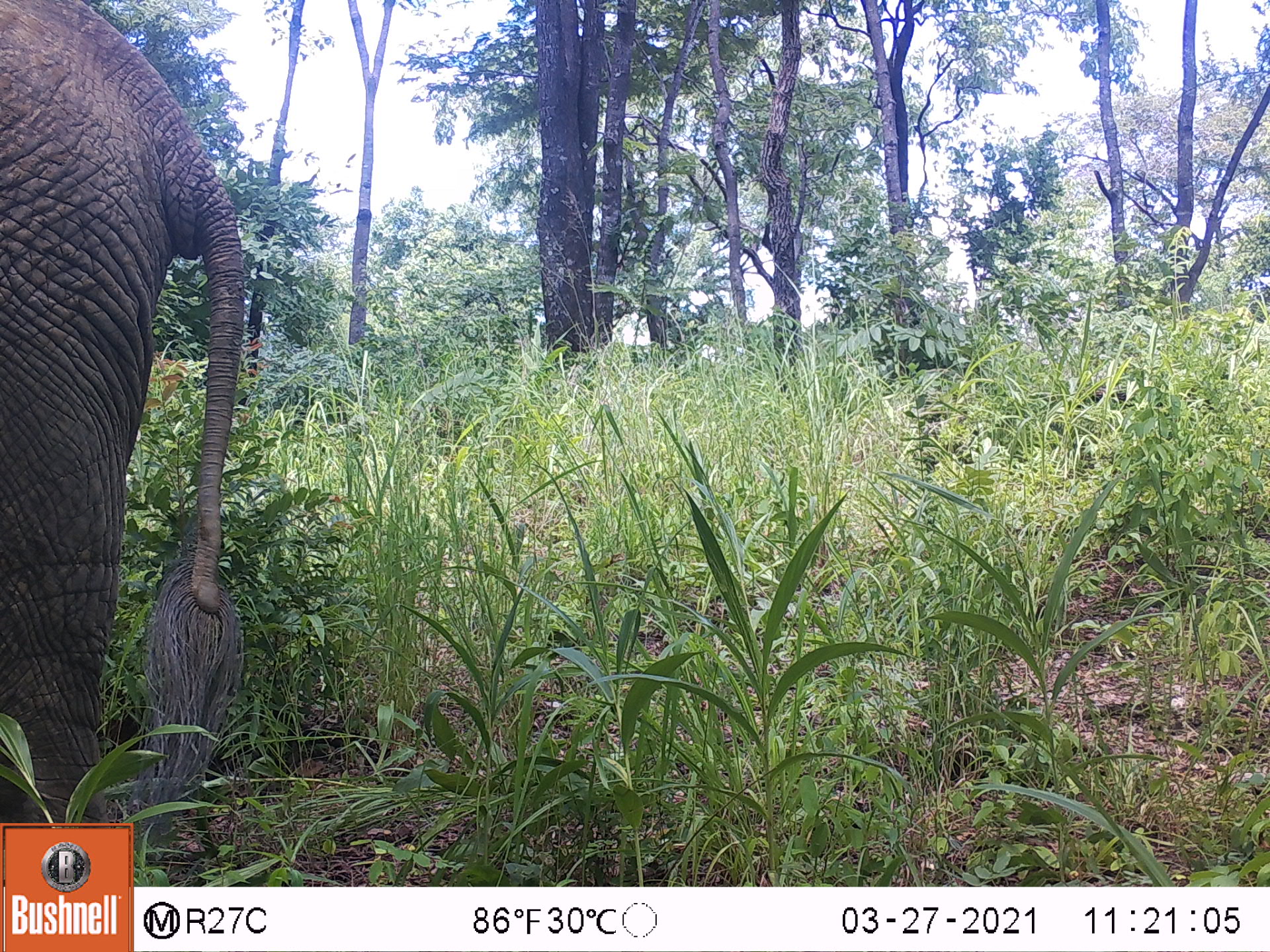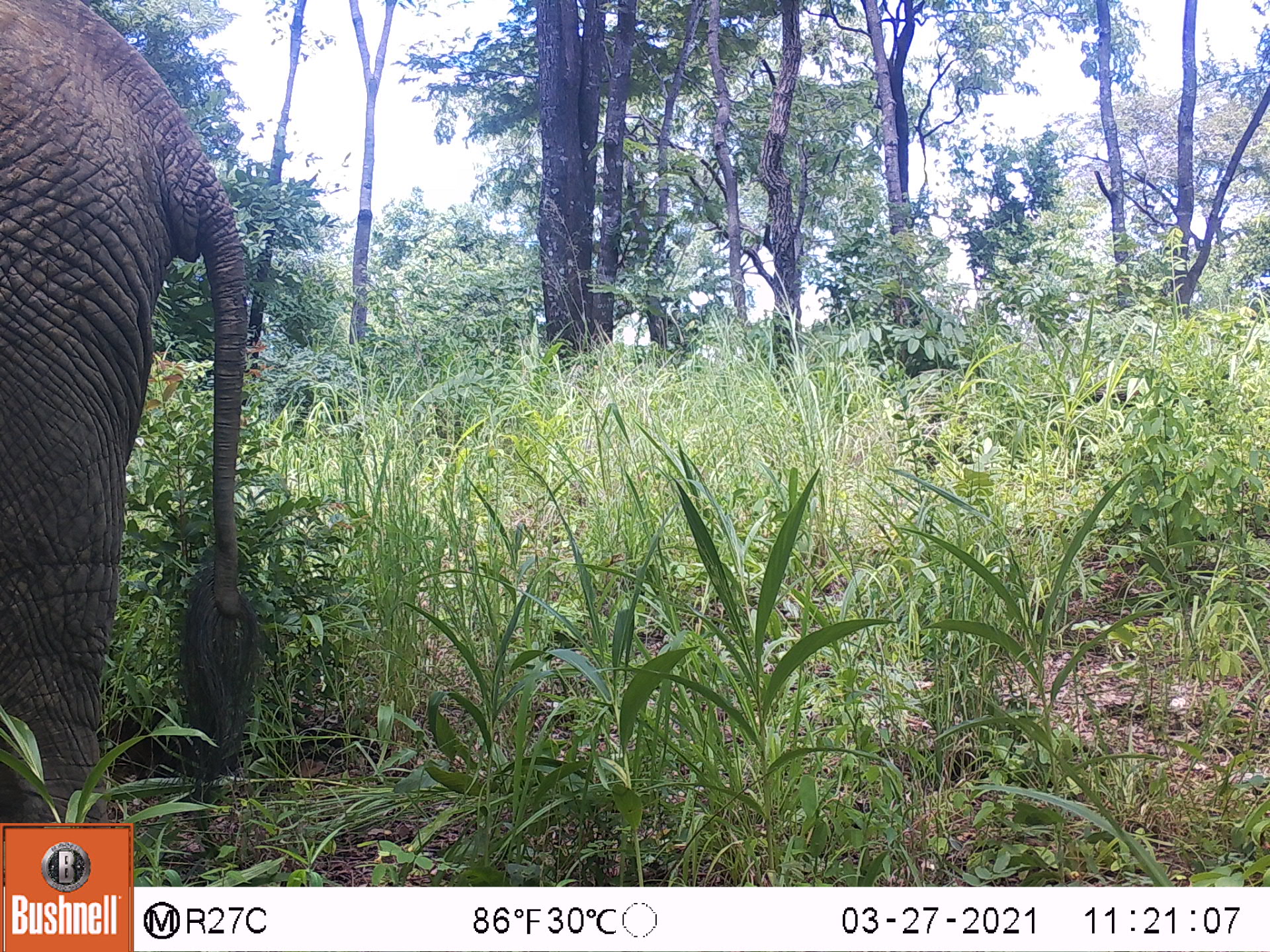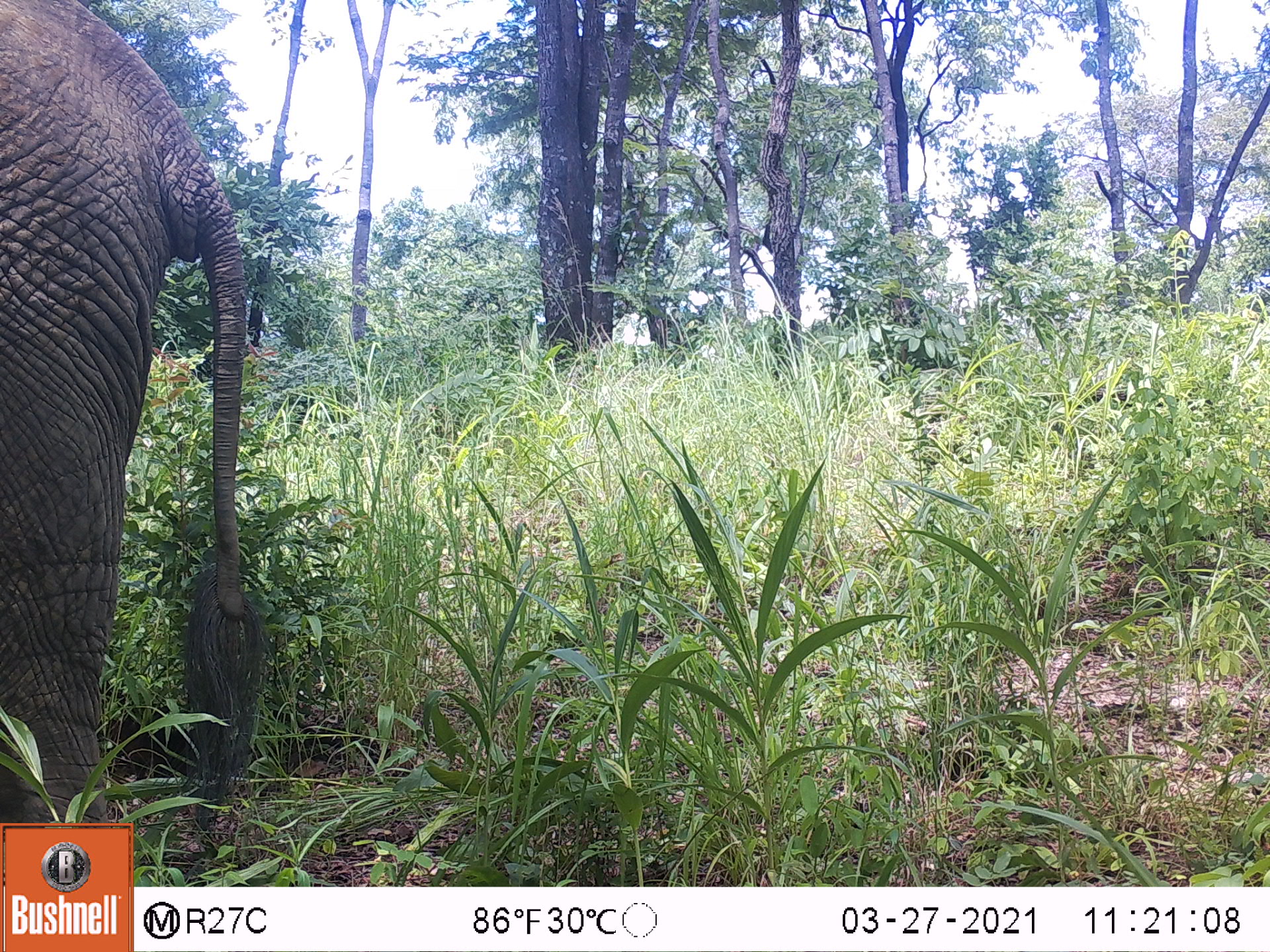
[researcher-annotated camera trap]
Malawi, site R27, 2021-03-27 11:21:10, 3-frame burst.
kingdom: Animalia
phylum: Chordata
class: Mammalia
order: Proboscidea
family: Elephantidae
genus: Loxodonta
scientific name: Loxodonta africana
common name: african savanna elephant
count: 1